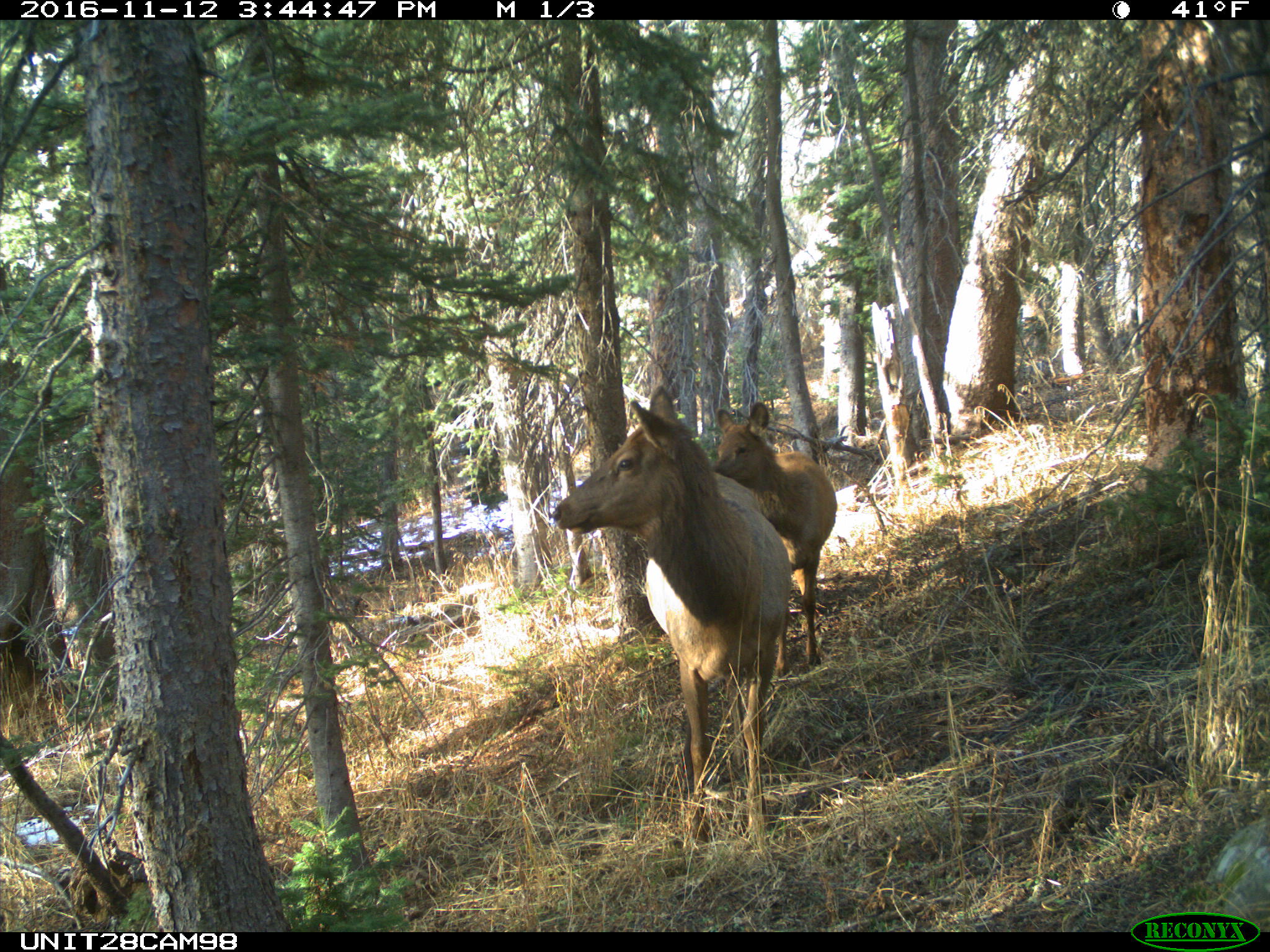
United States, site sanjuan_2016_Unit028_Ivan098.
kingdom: Animalia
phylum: Chordata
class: Mammalia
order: Artiodactyla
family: Cervidae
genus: Cervus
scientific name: Cervus elaphus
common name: red deer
Cervus elaphus (red deer).